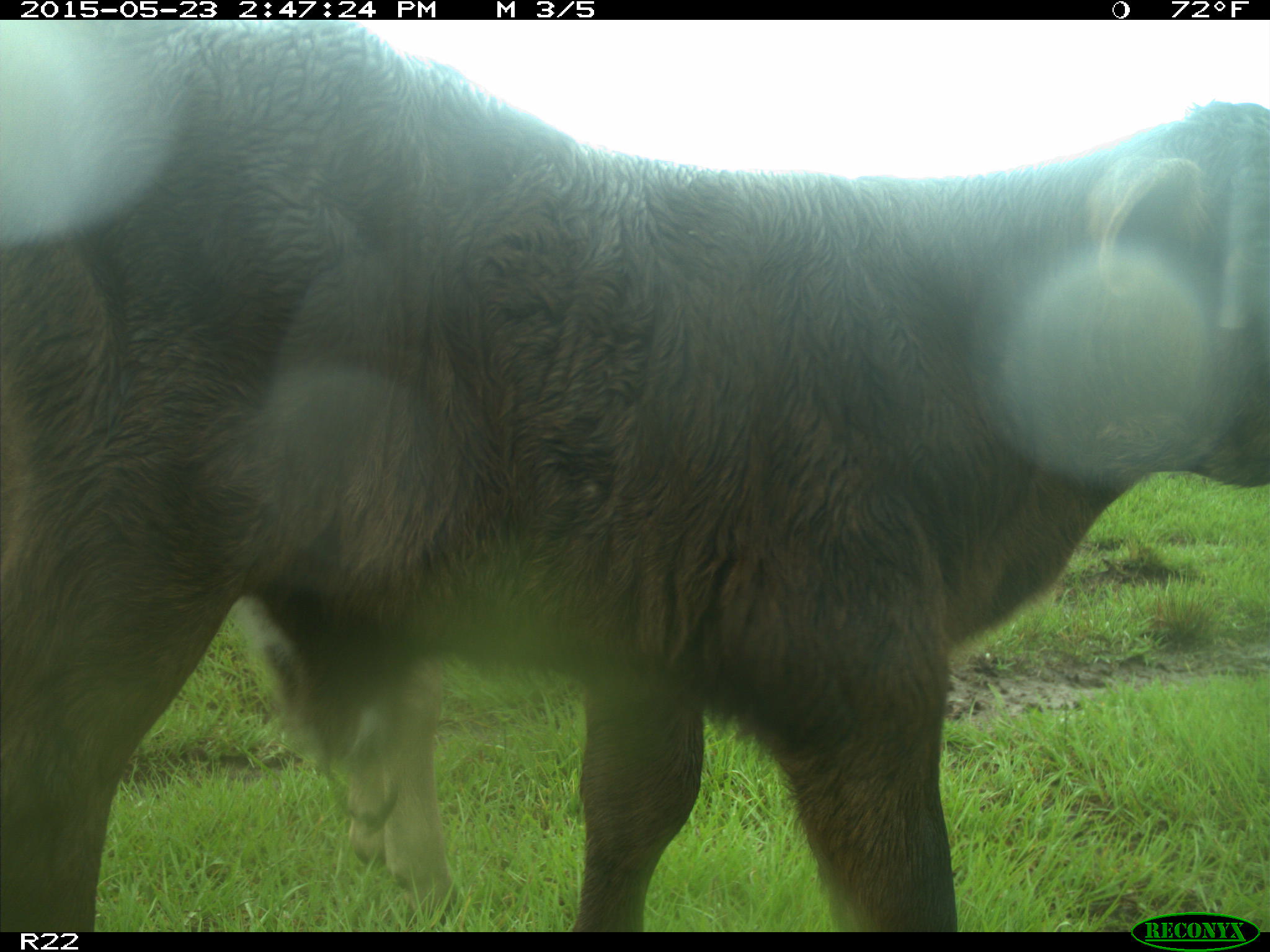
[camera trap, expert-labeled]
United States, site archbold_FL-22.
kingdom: Animalia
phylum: Chordata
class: Mammalia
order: Artiodactyla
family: Bovidae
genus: Bos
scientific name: Bos taurus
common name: domestic cow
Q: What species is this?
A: Bos taurus (domestic cow).